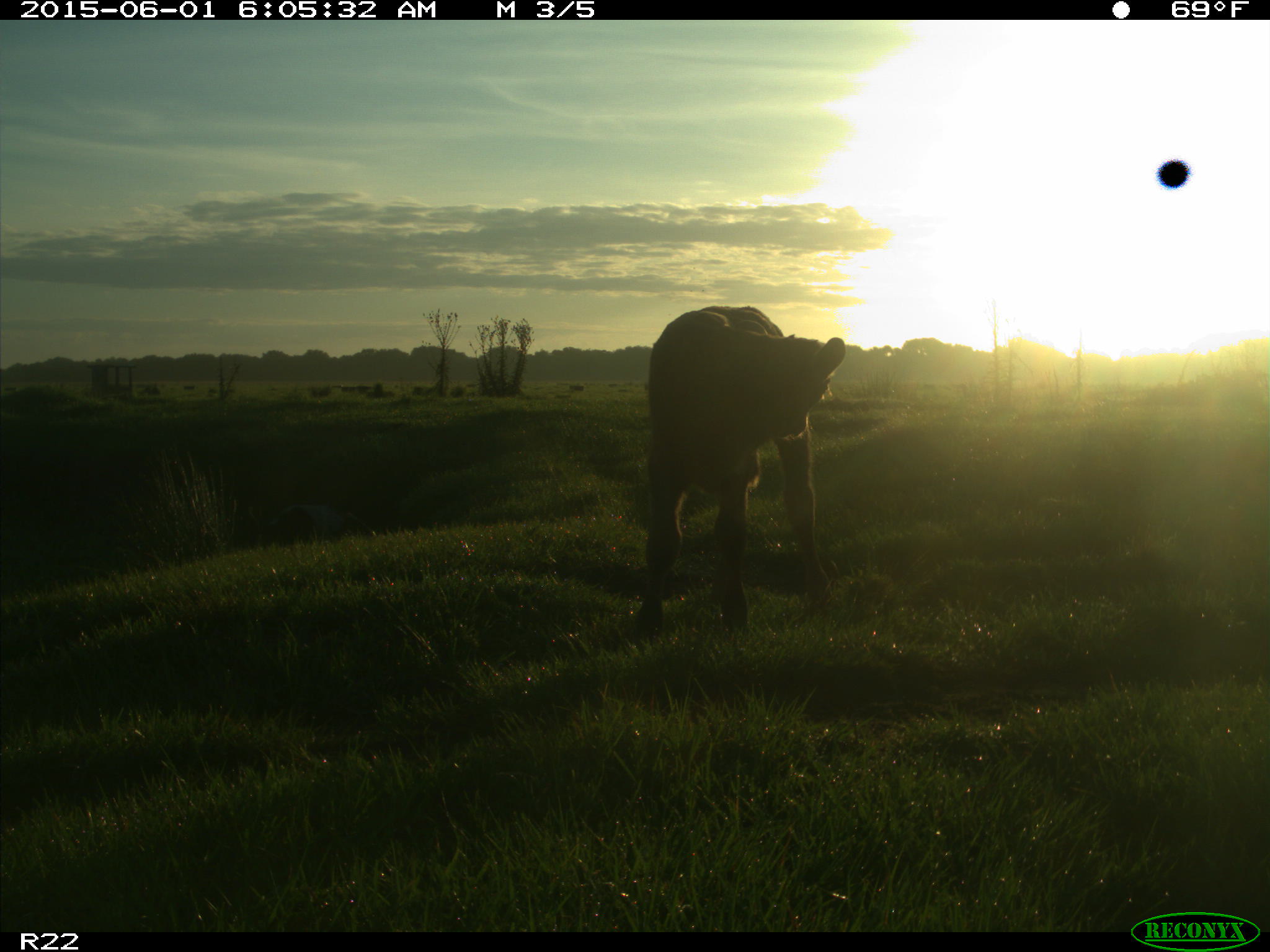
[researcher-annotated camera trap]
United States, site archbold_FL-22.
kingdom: Animalia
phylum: Chordata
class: Mammalia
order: Artiodactyla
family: Bovidae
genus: Bos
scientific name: Bos taurus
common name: domestic cow